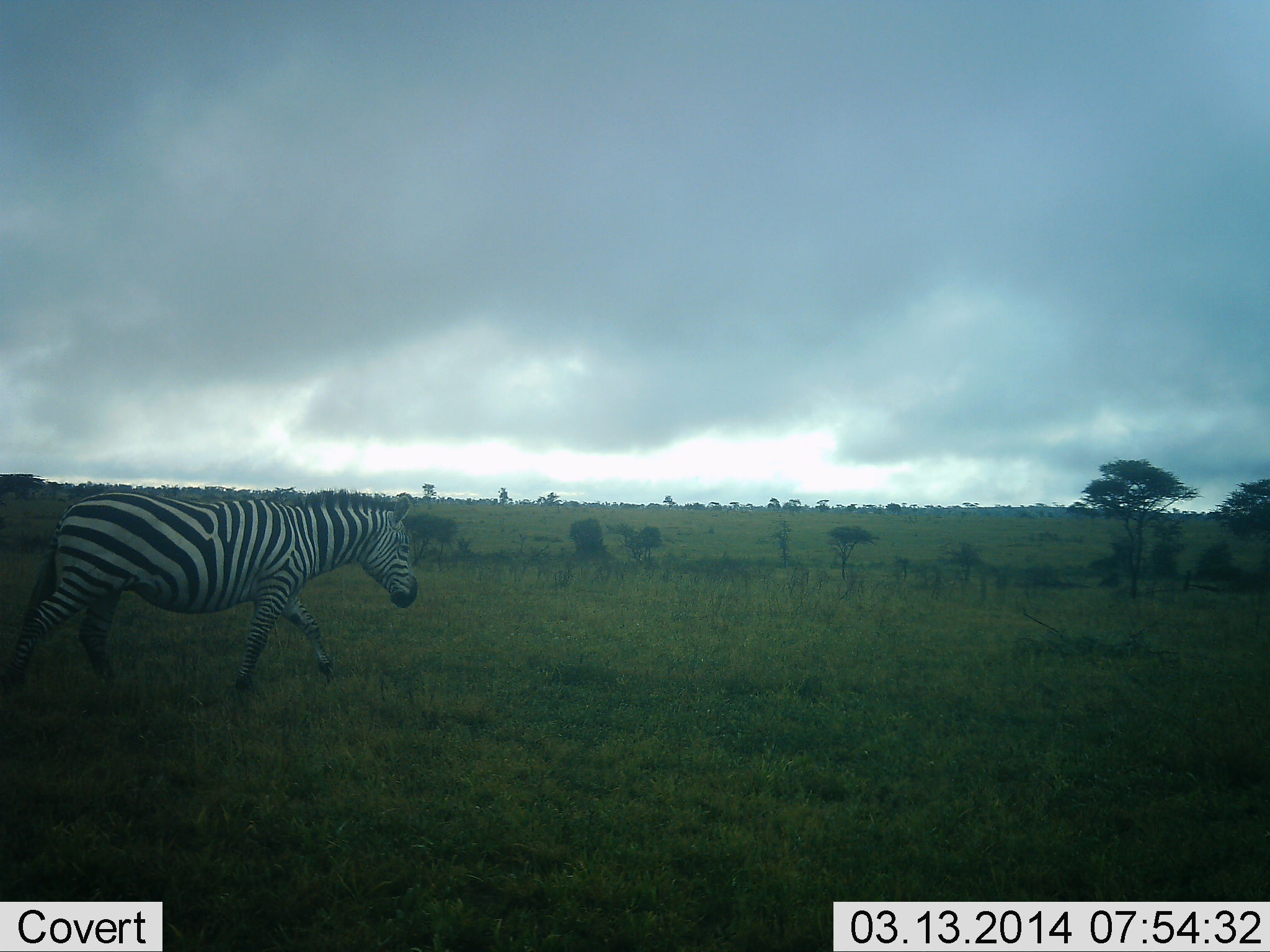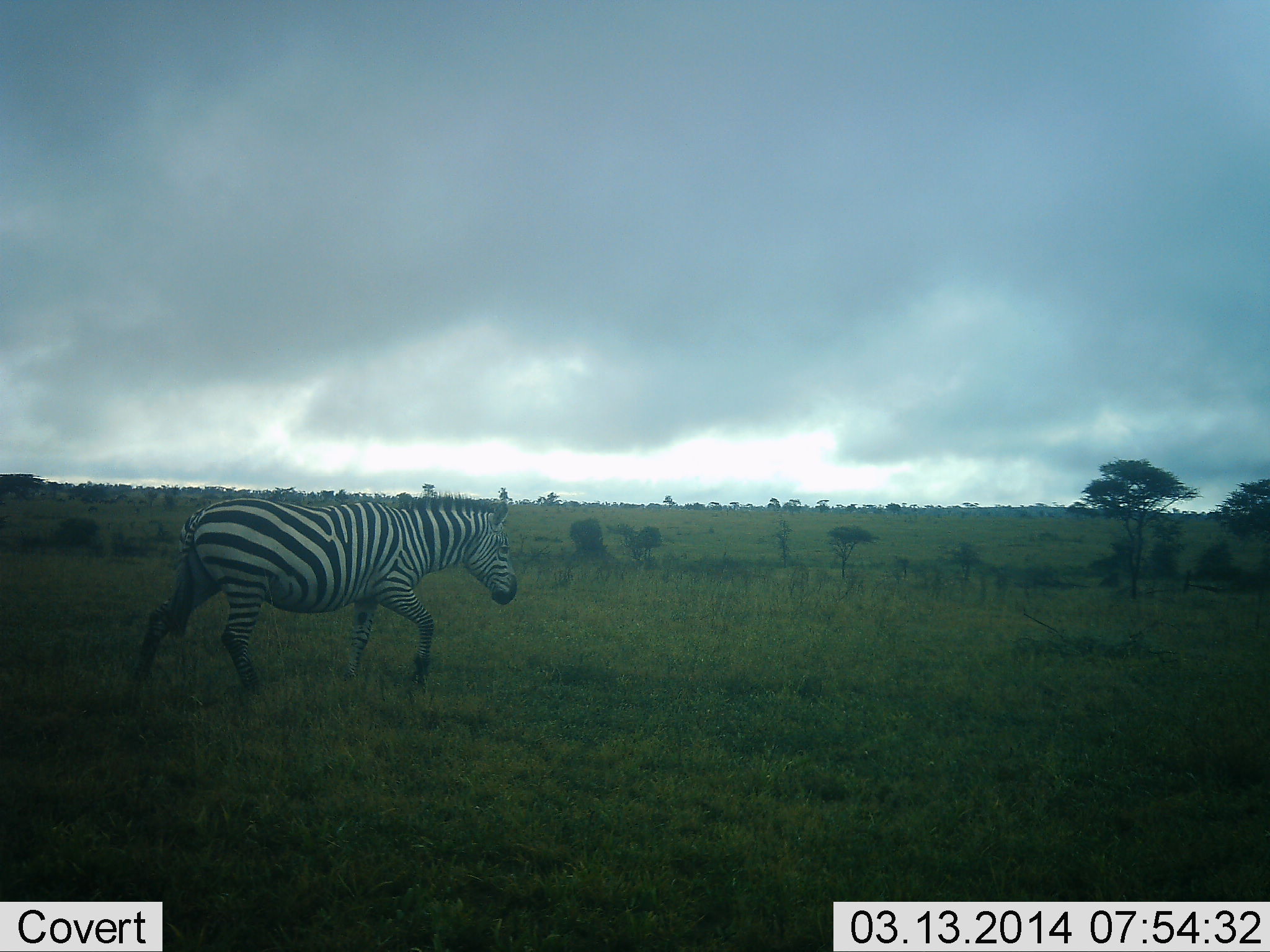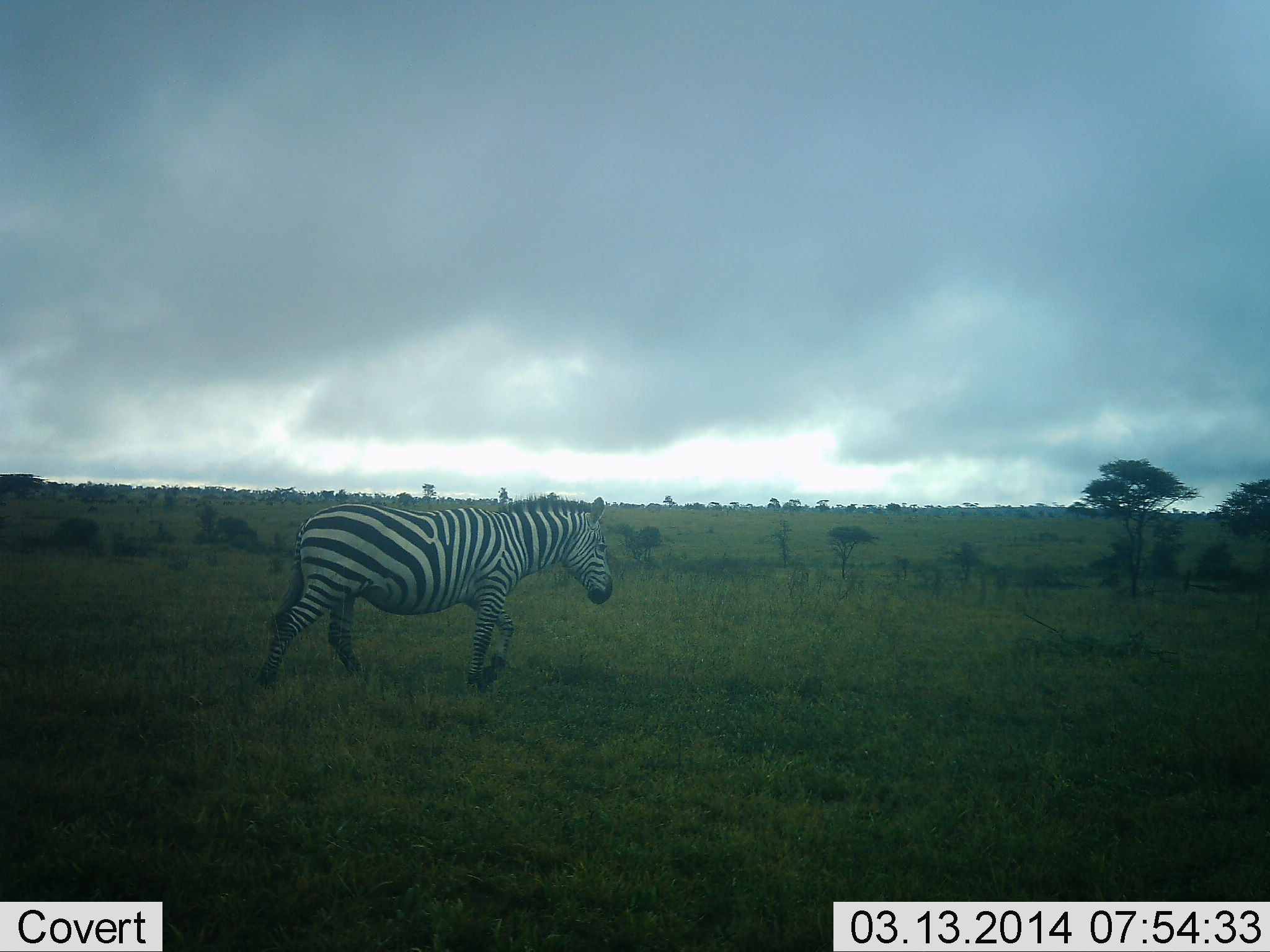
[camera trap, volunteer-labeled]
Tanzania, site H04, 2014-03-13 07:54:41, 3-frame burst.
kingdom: Animalia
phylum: Chordata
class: Mammalia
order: Perissodactyla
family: Equidae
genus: Equus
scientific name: Equus quagga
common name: plains zebra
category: zebra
Zebra (plains zebra) (Equus quagga), count 1. Behavior (volunteer vote fractions): standing 3%, resting 1%, moving 96%, interacting 0%. Young present (vote fraction): 0%. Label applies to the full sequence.